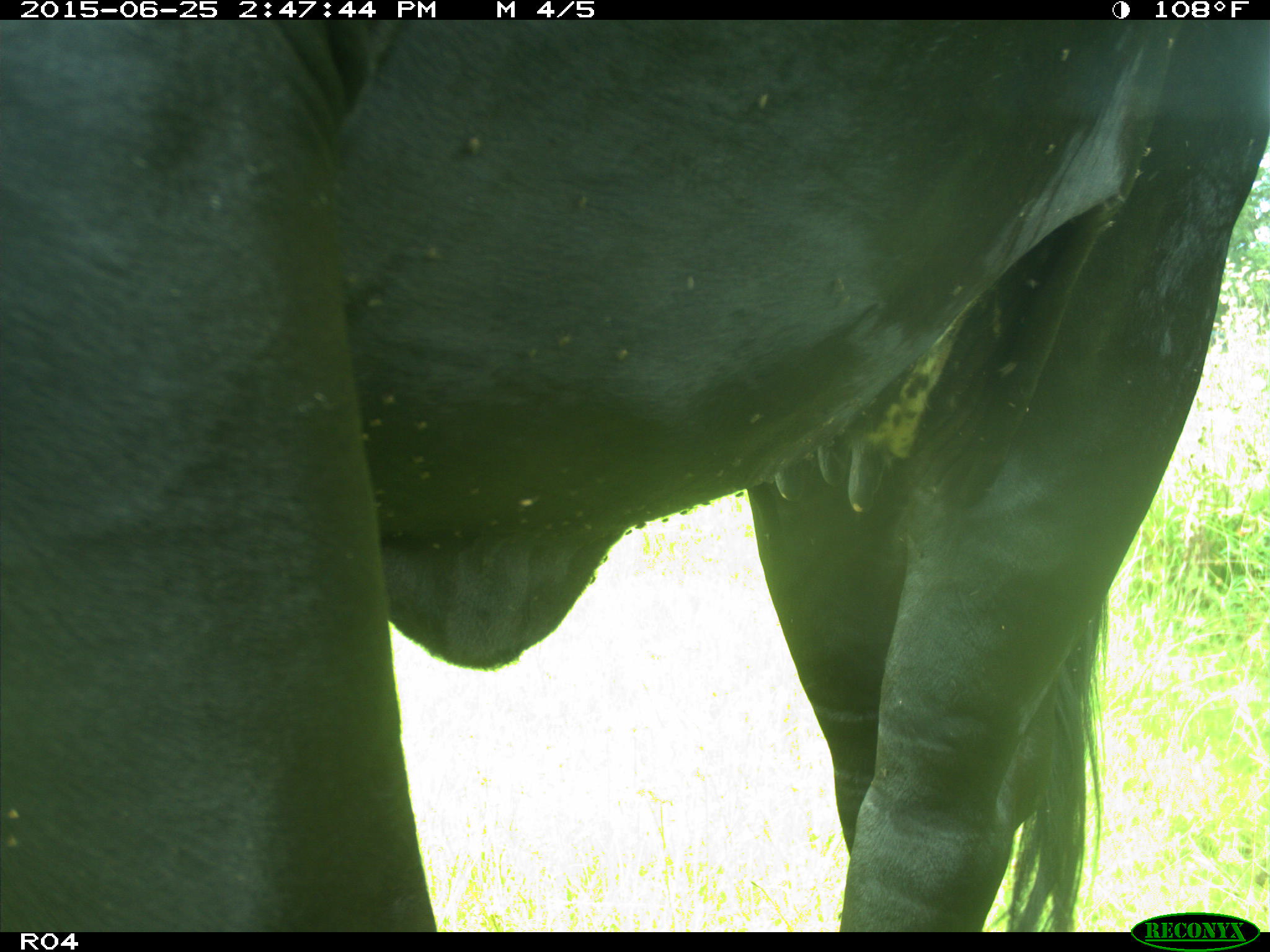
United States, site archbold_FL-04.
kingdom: Animalia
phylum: Chordata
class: Mammalia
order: Artiodactyla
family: Bovidae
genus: Bos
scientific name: Bos taurus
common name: domestic cow